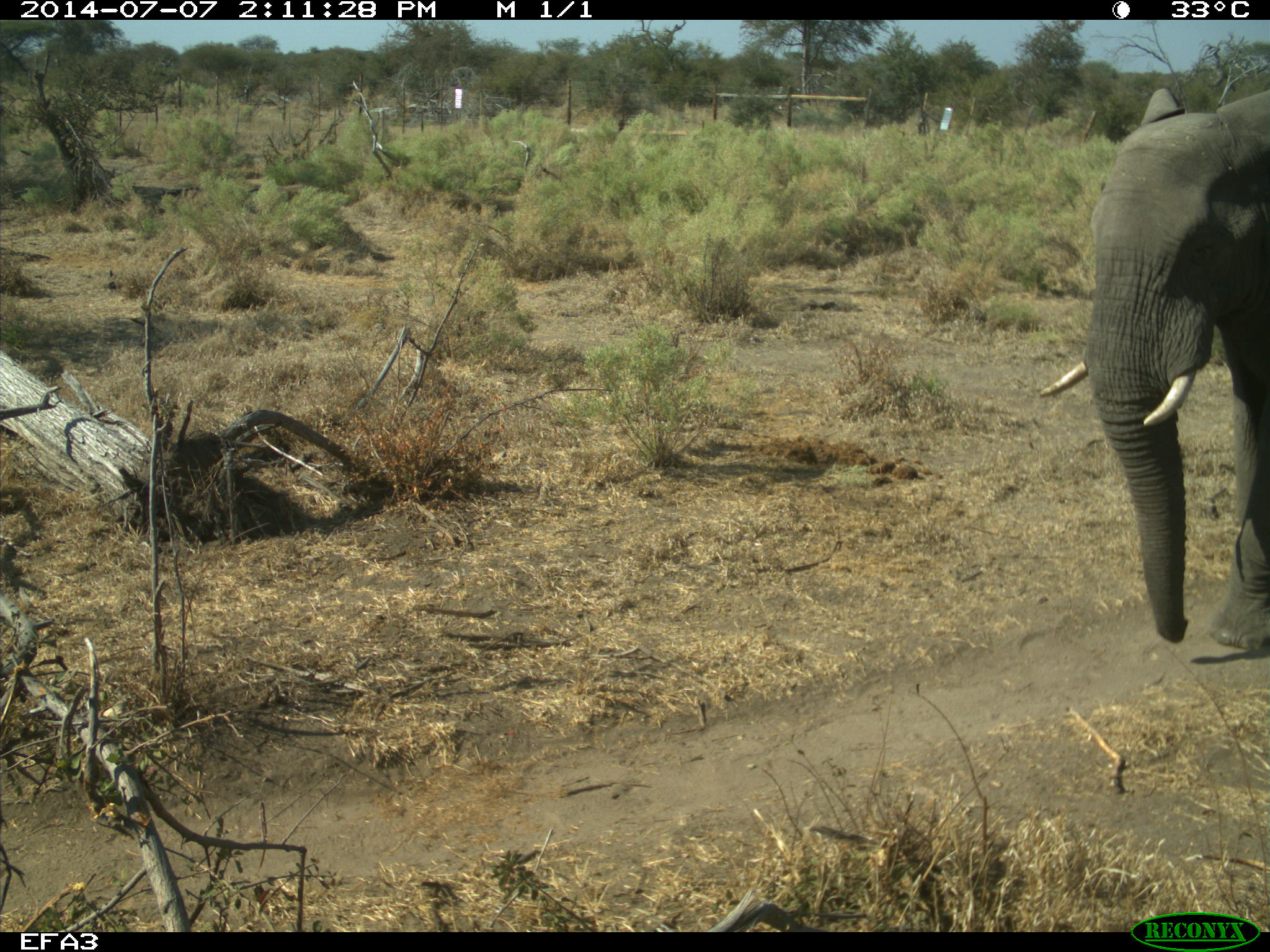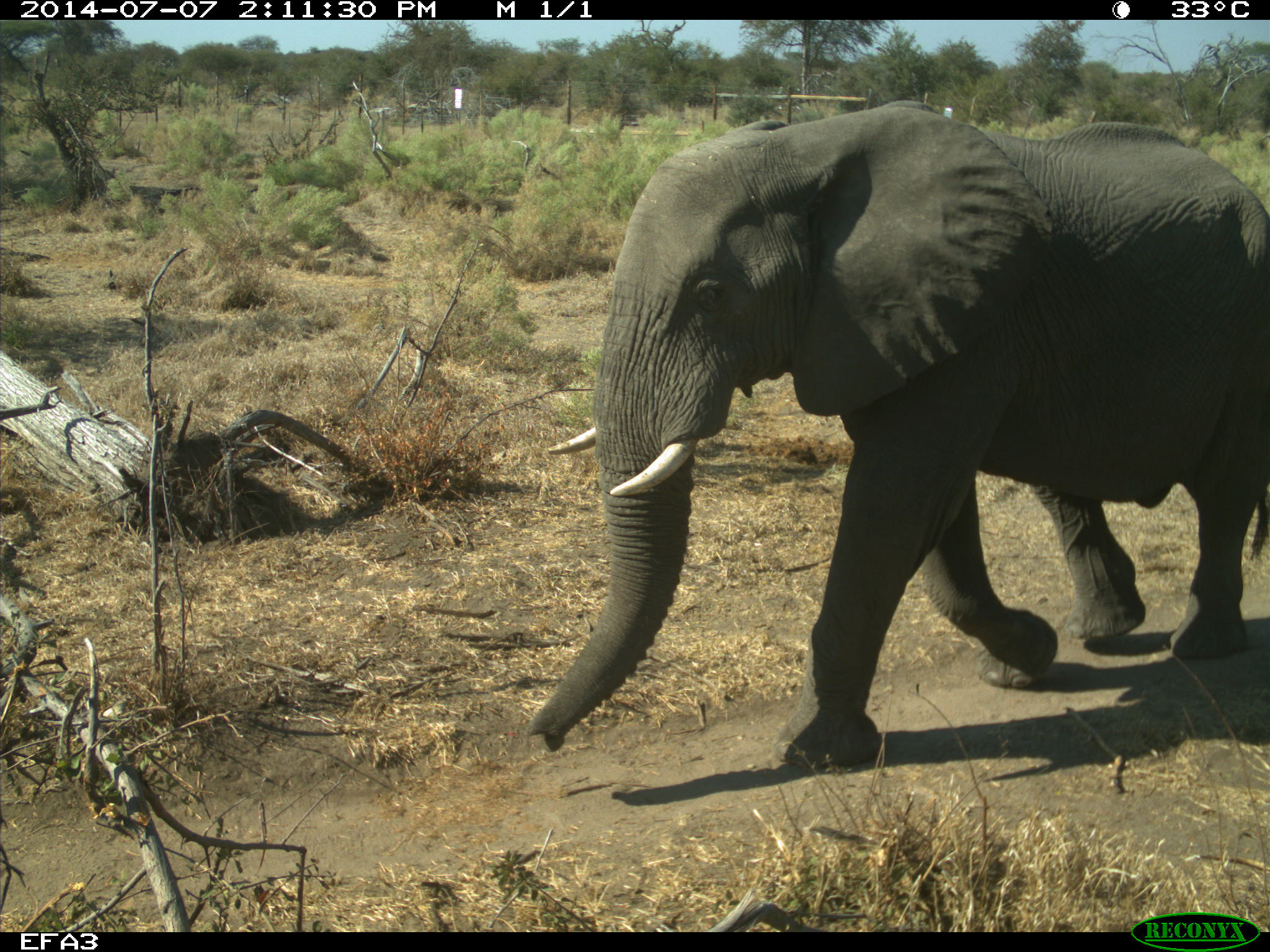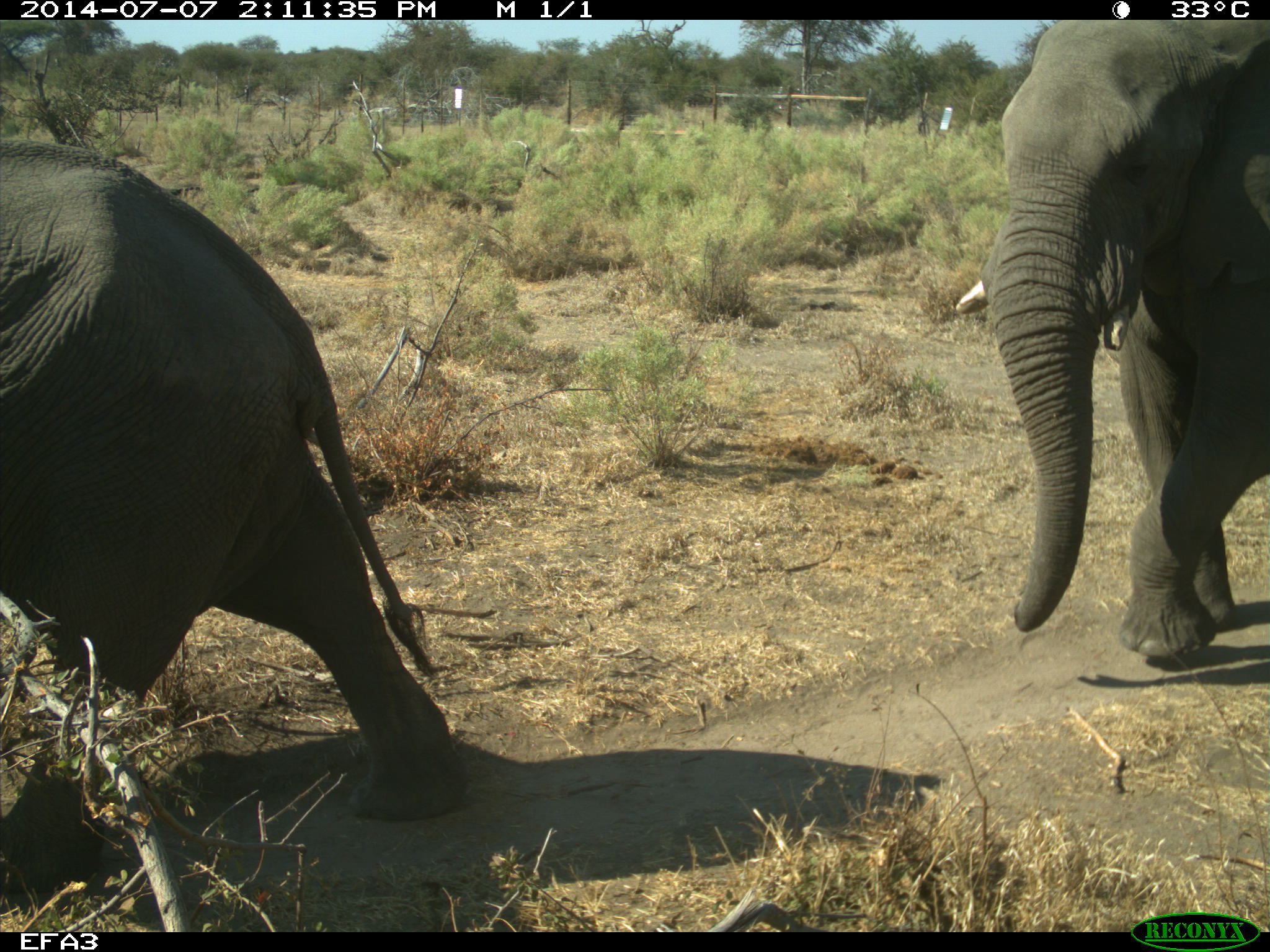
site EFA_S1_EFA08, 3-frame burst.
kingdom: Animalia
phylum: Chordata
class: Mammalia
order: Proboscidea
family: Elephantidae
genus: Loxodonta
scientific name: Loxodonta africana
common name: african bush elephant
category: elephant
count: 2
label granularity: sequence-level